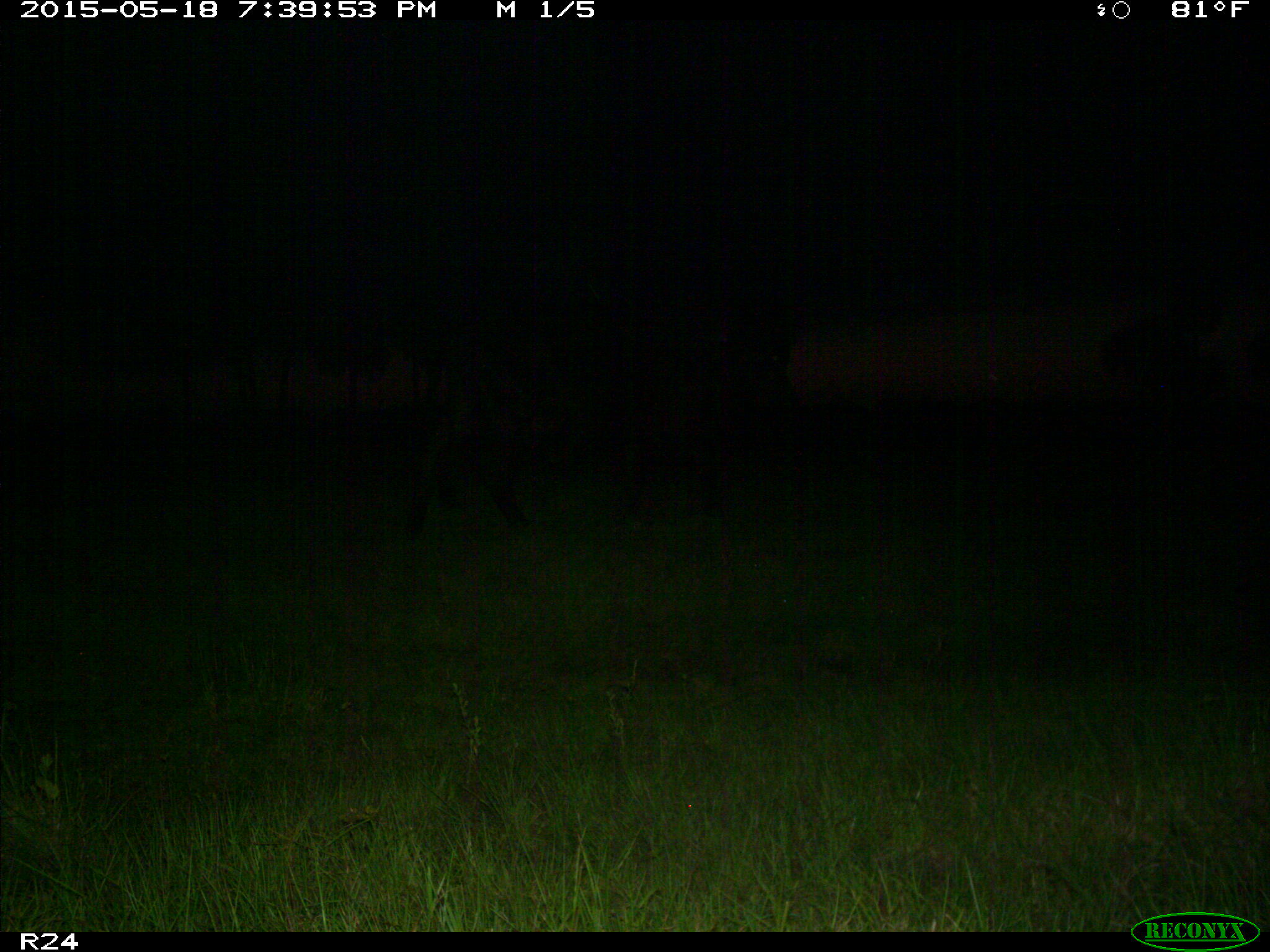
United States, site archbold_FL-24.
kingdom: Animalia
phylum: Chordata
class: Mammalia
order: Artiodactyla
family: Bovidae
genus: Bos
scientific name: Bos taurus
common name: domestic cow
Bos taurus (domestic cow).